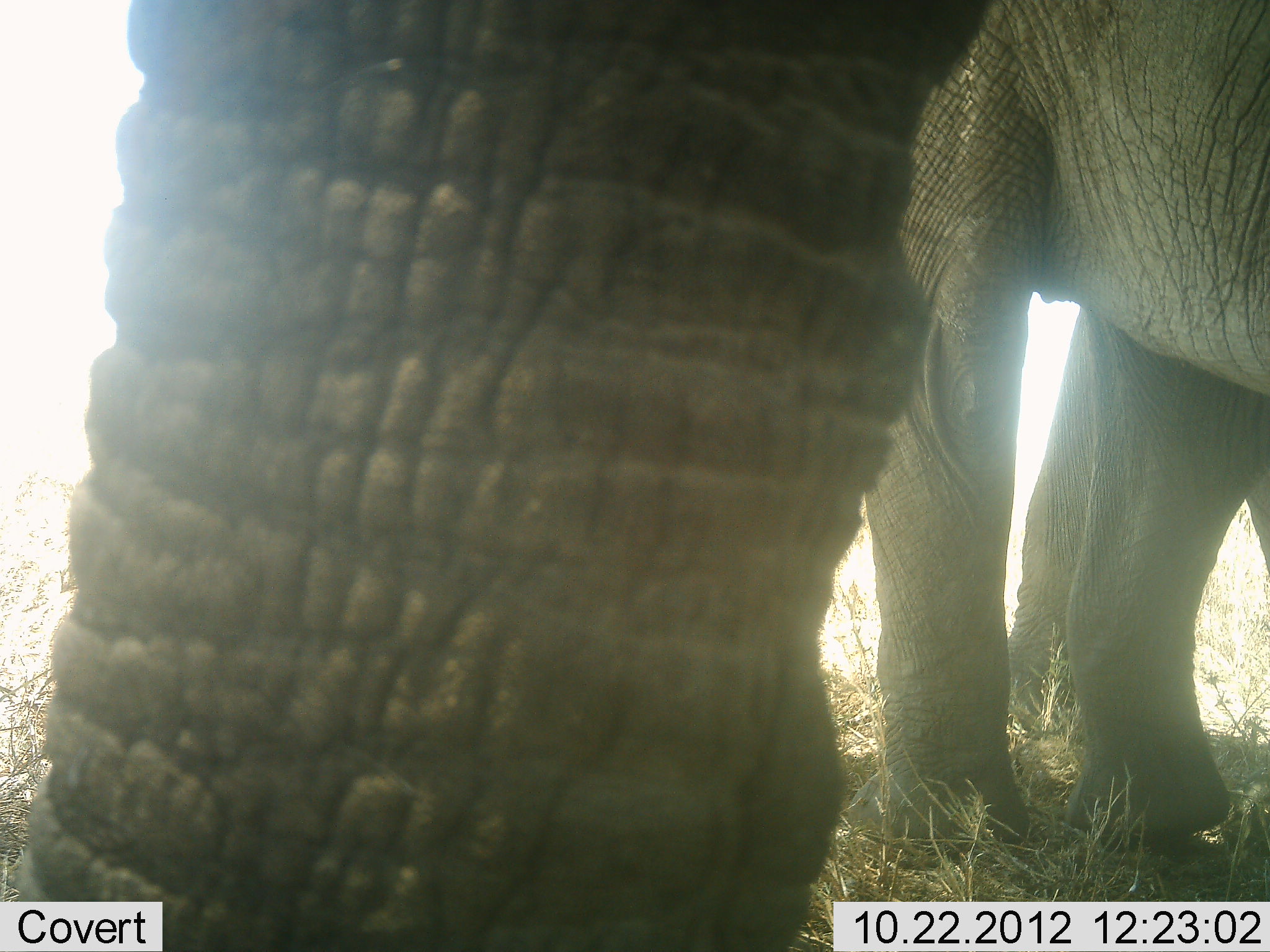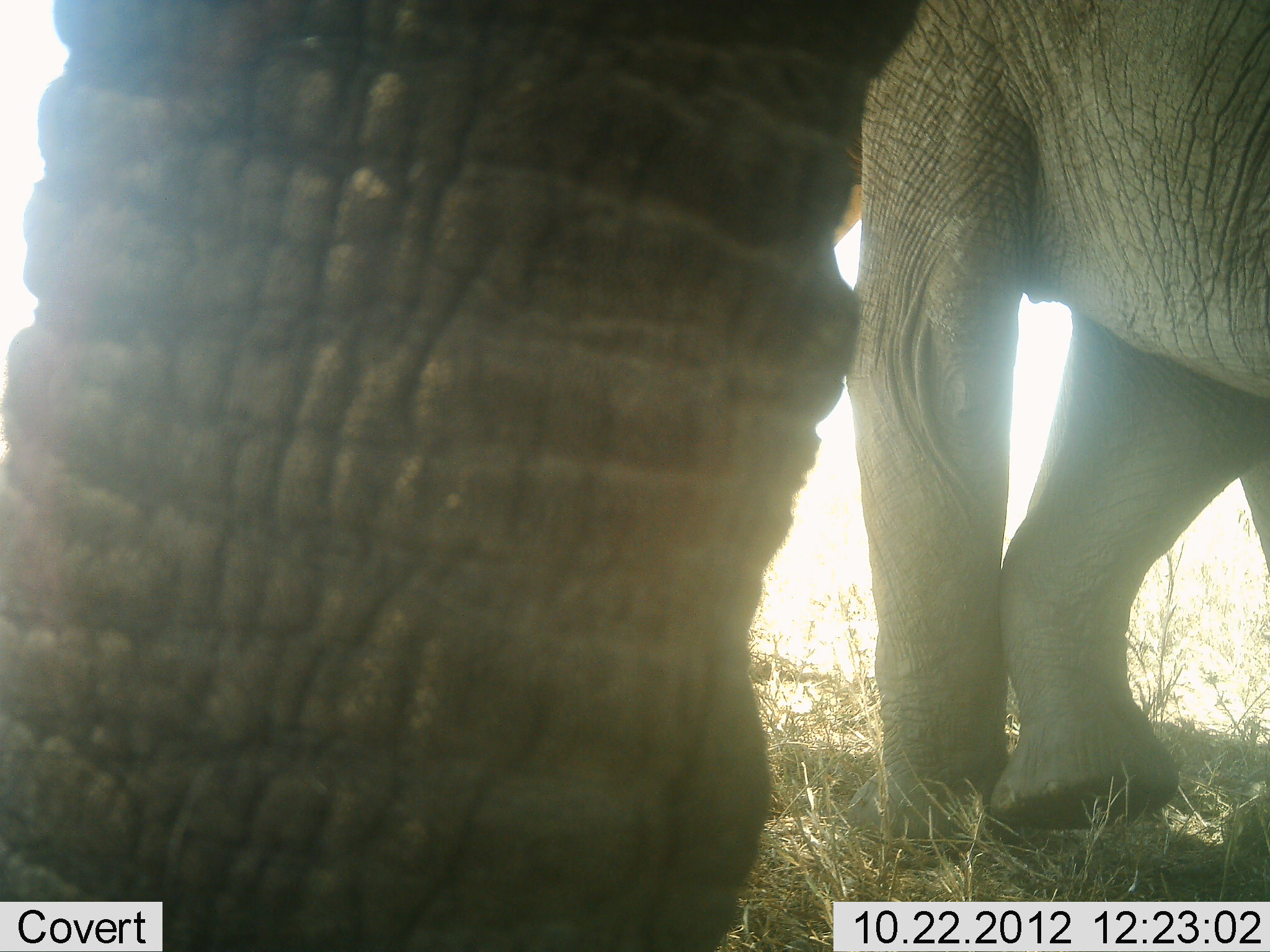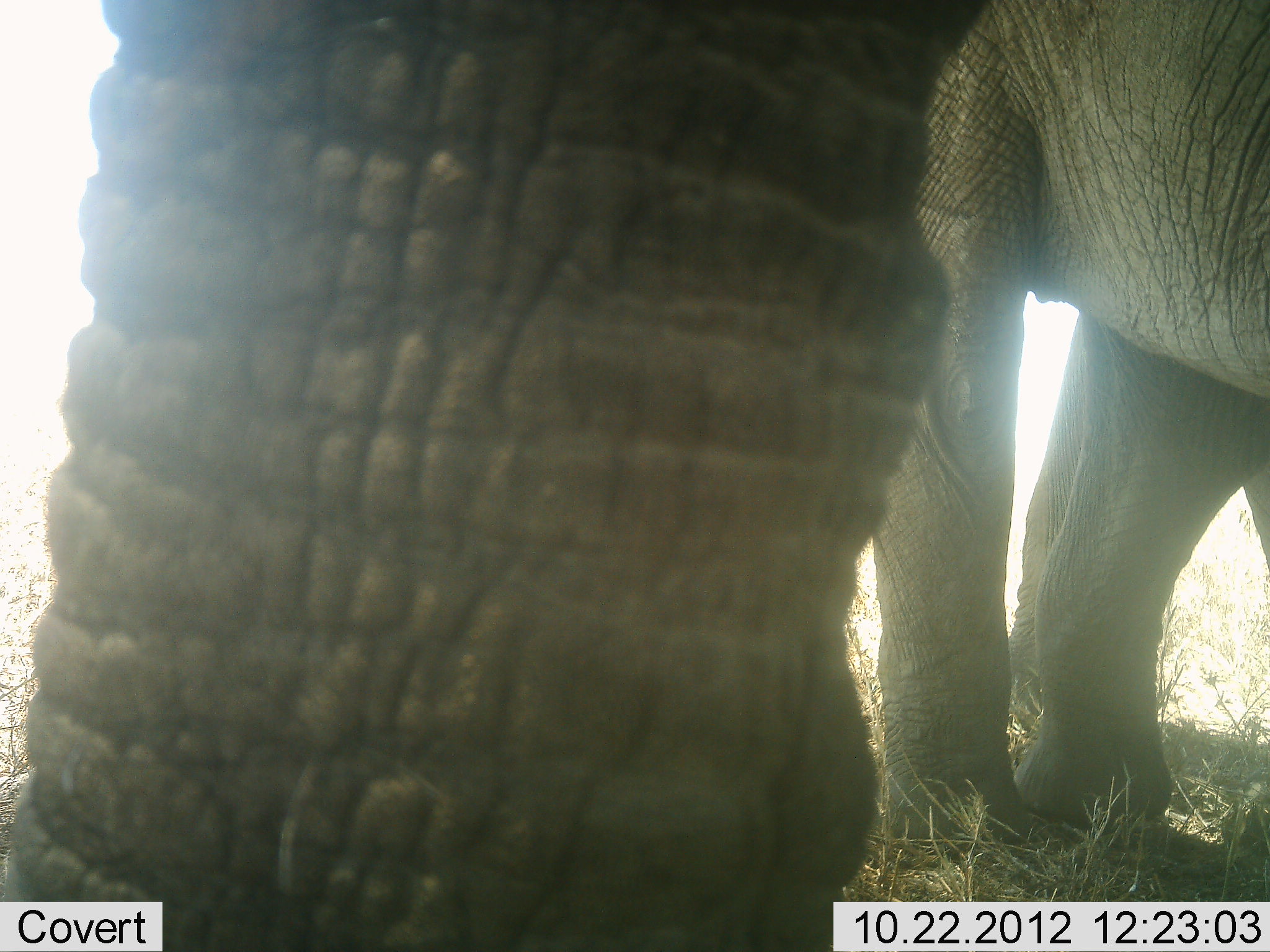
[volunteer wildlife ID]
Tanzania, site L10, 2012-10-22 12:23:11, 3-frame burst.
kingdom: Animalia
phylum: Chordata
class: Mammalia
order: Proboscidea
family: Elephantidae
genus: Loxodonta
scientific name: Loxodonta africana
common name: african bush elephant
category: elephant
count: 2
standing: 100%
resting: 0%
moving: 10%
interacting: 0%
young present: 10%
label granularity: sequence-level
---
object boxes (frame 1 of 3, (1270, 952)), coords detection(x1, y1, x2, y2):
animal: detection(16, 1, 985, 952); detection(843, 0, 1270, 872)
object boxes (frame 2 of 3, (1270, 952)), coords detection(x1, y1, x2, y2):
animal: detection(0, 0, 925, 951); detection(841, 0, 1270, 850)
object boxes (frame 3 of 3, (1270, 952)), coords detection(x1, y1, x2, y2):
animal: detection(1, 0, 989, 951); detection(871, 0, 1270, 850)